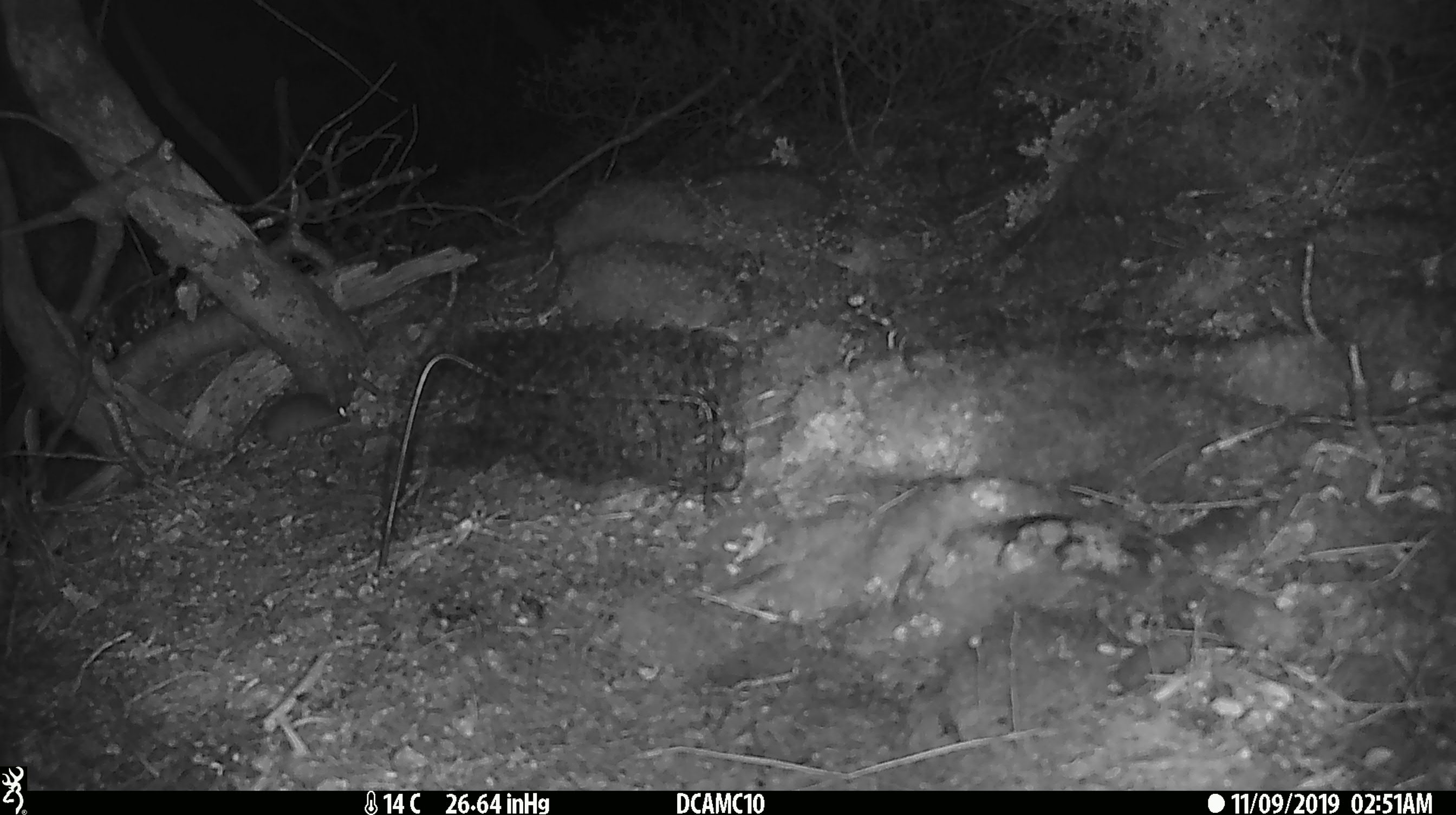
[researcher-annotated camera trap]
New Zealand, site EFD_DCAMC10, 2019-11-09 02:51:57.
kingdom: Animalia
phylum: Chordata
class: Mammalia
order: Rodentia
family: Muridae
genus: Mus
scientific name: Mus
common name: mouse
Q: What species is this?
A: Mouse (Mus).